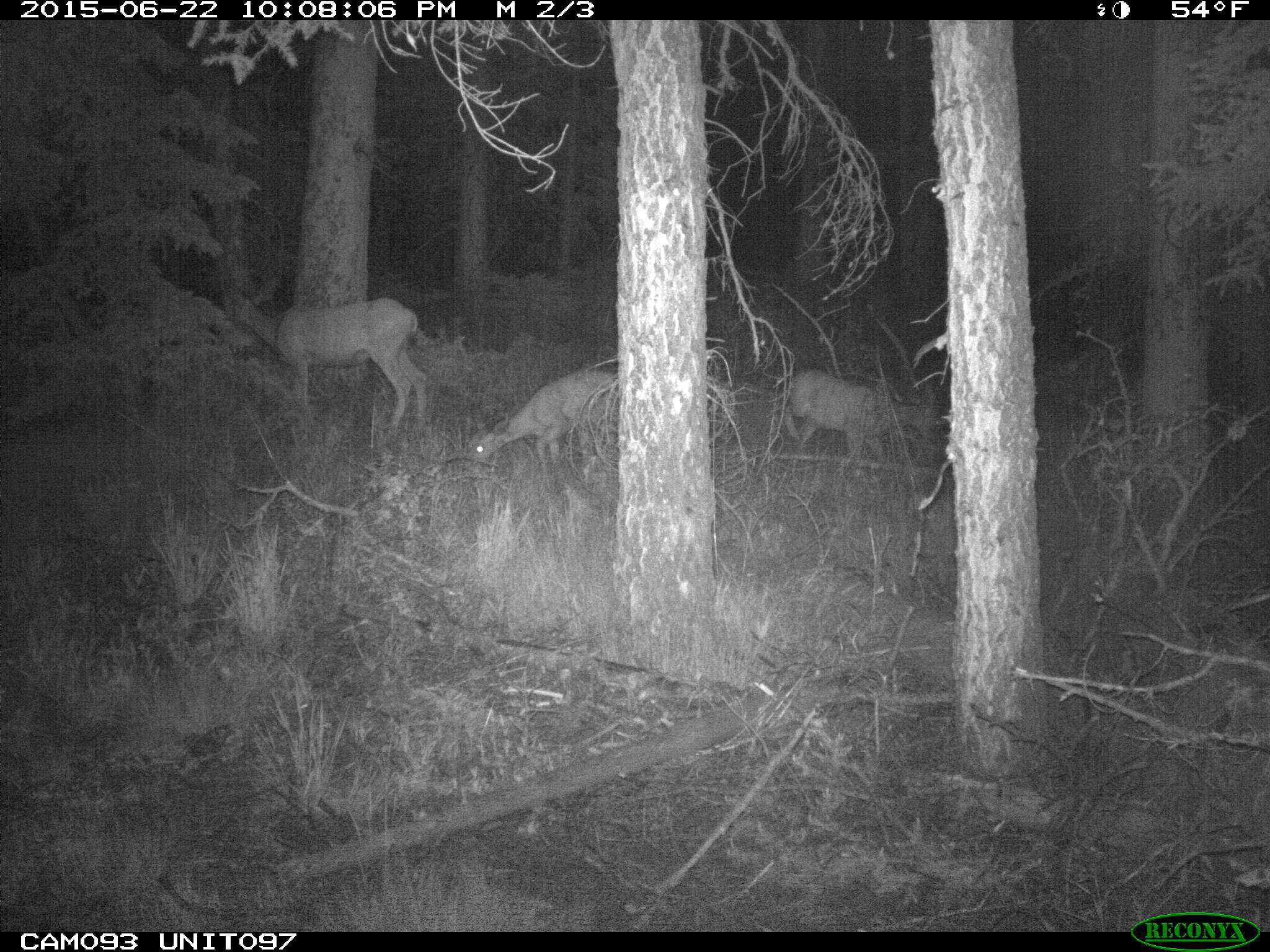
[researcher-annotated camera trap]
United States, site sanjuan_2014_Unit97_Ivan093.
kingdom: Animalia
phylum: Chordata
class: Mammalia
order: Artiodactyla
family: Cervidae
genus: Odocoileus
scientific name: Odocoileus hemionus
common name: mule deer